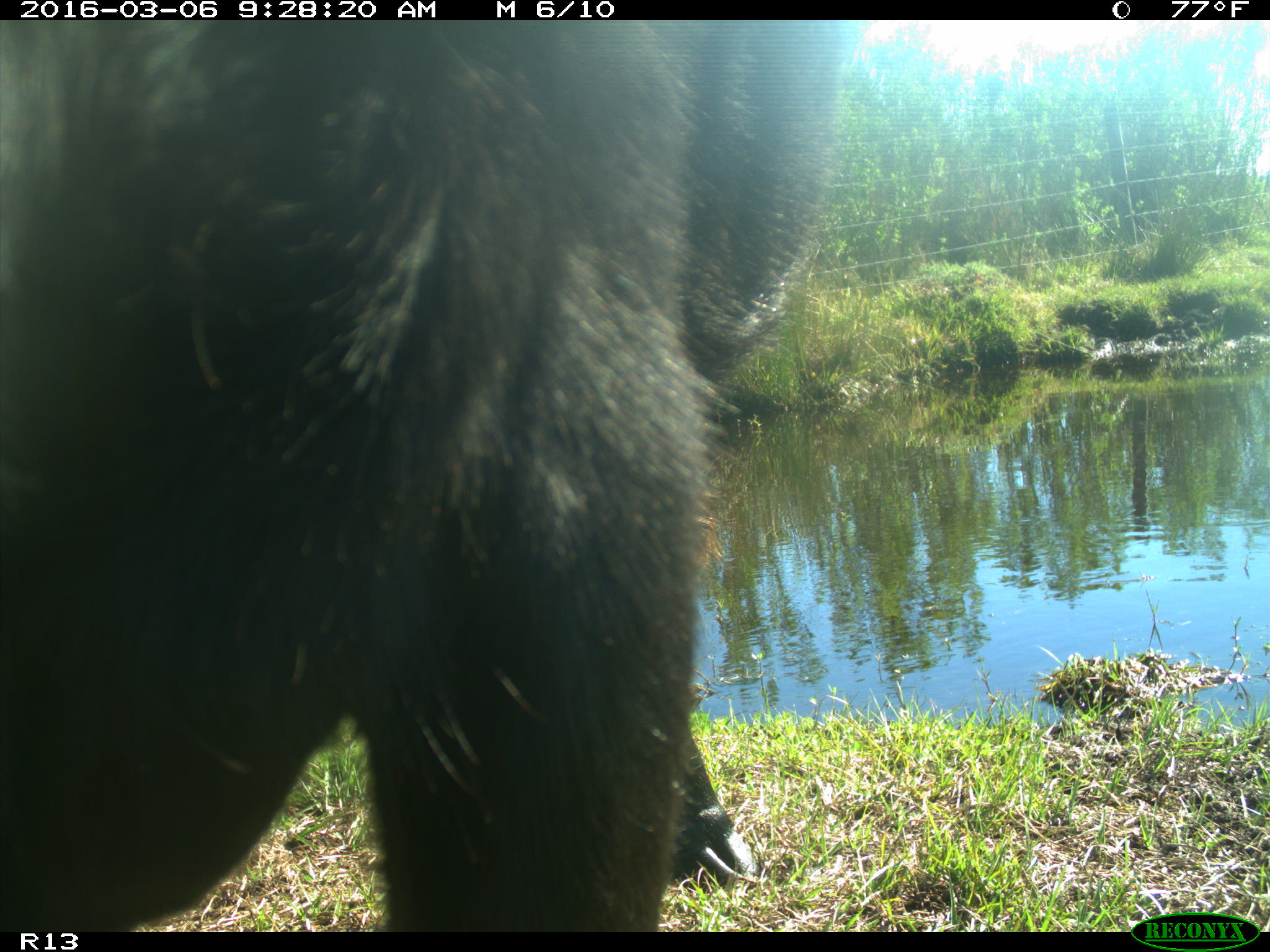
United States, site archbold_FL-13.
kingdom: Animalia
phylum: Chordata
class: Mammalia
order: Artiodactyla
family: Bovidae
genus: Bos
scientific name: Bos taurus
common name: domestic cow